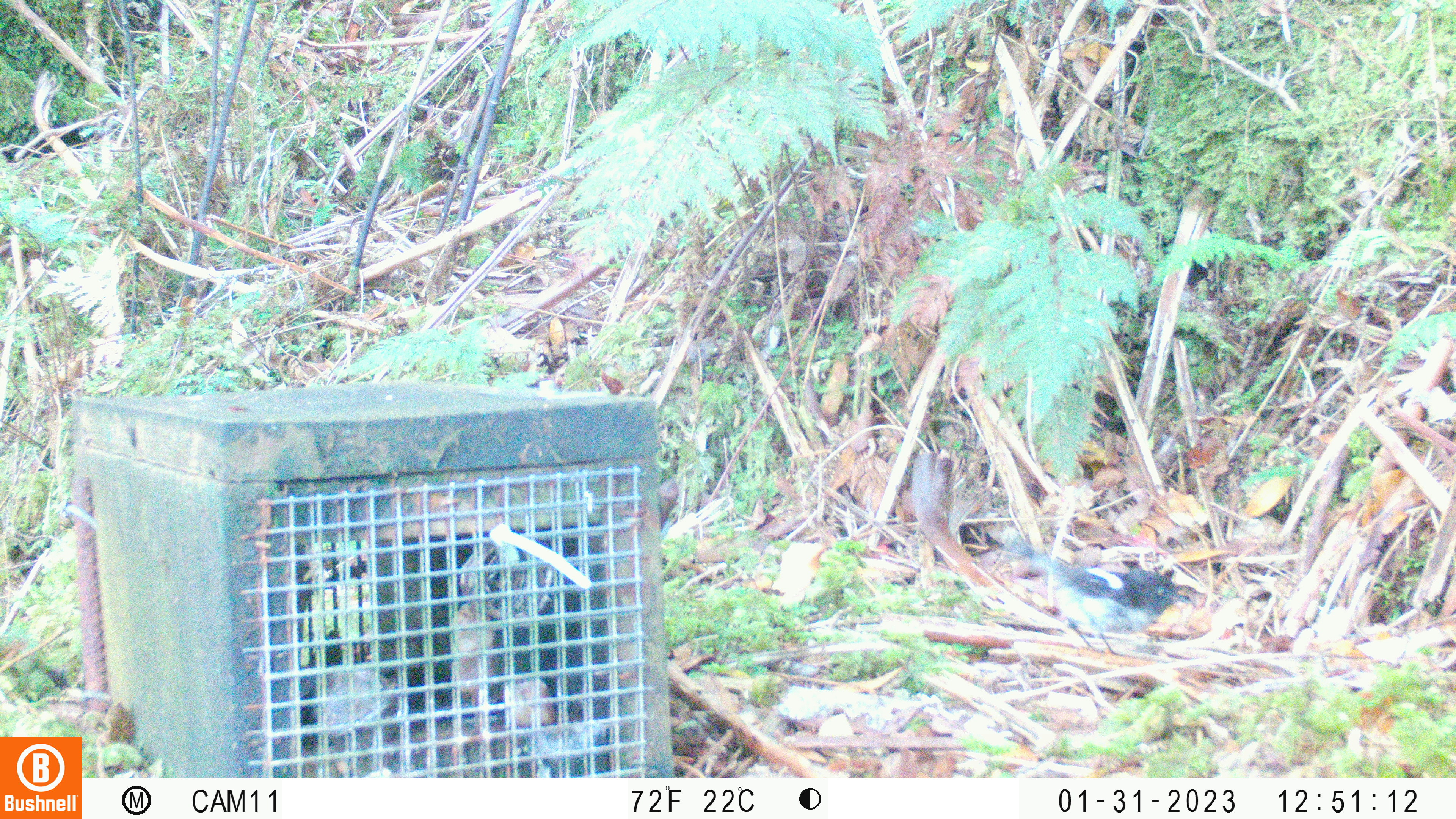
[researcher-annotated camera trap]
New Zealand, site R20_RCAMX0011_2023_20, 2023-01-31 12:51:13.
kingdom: Animalia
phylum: Chordata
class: Aves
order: Passeriformes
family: Petroicidae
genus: Petroica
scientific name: Petroica macrocephala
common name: tomtit